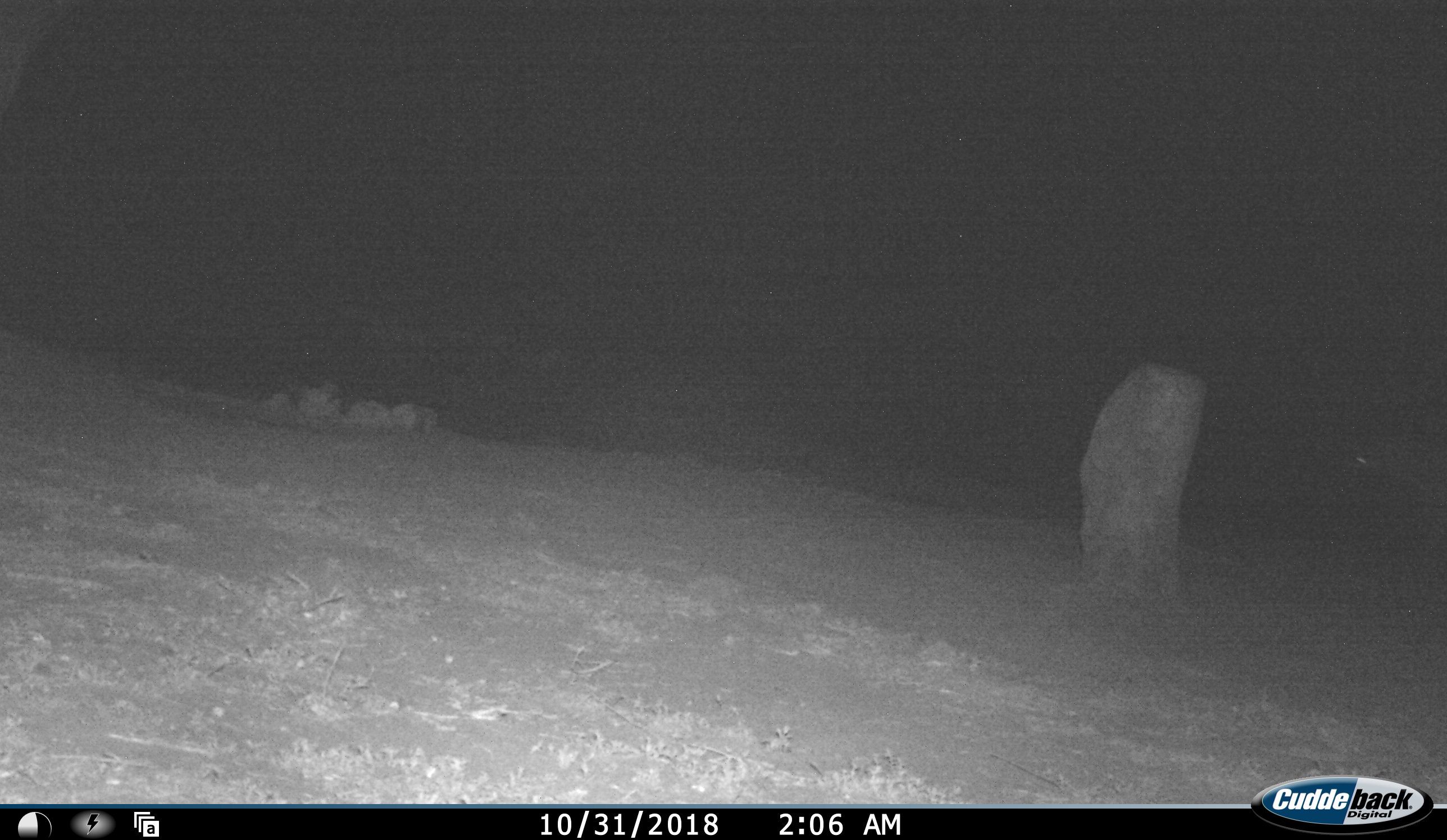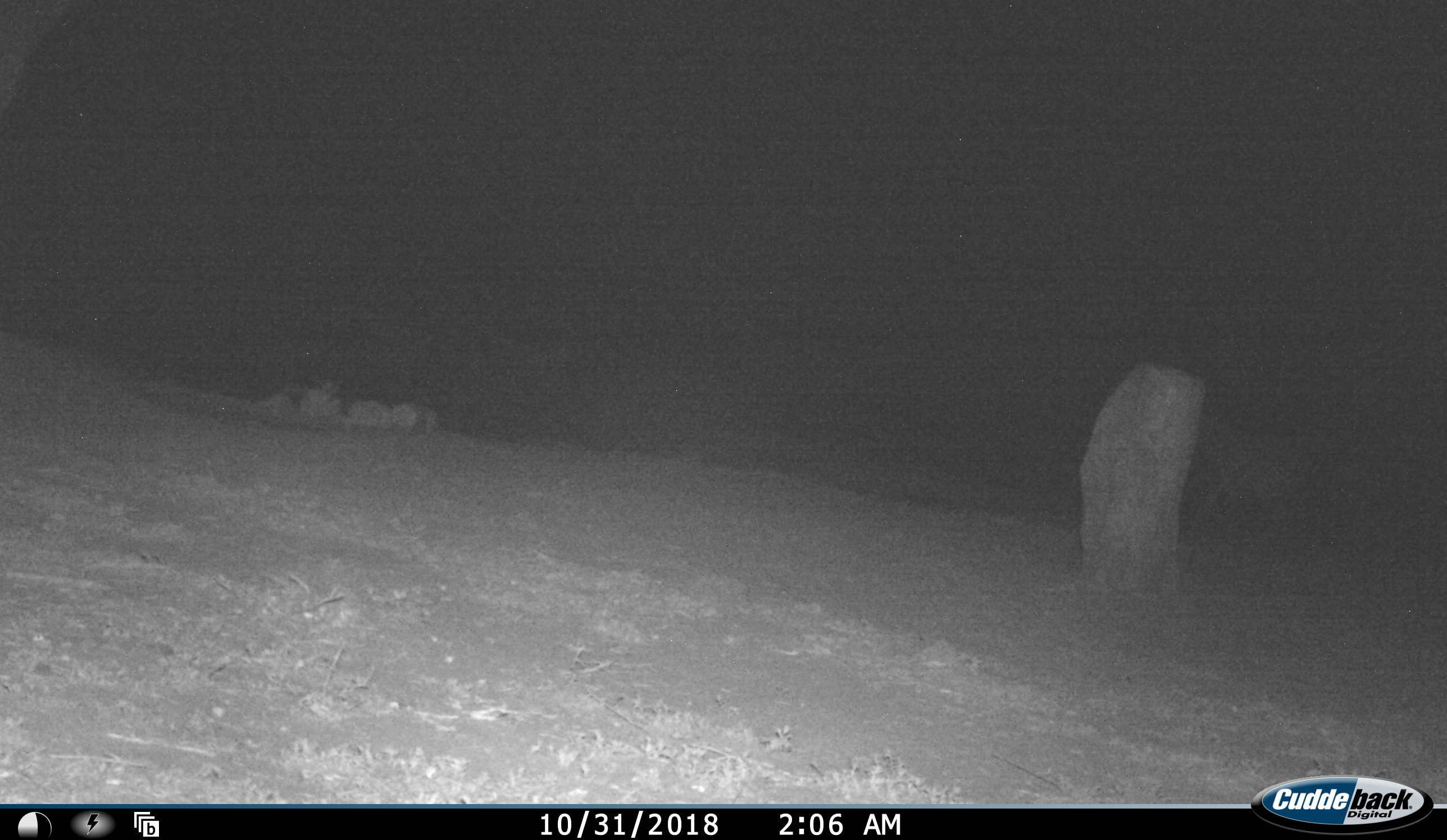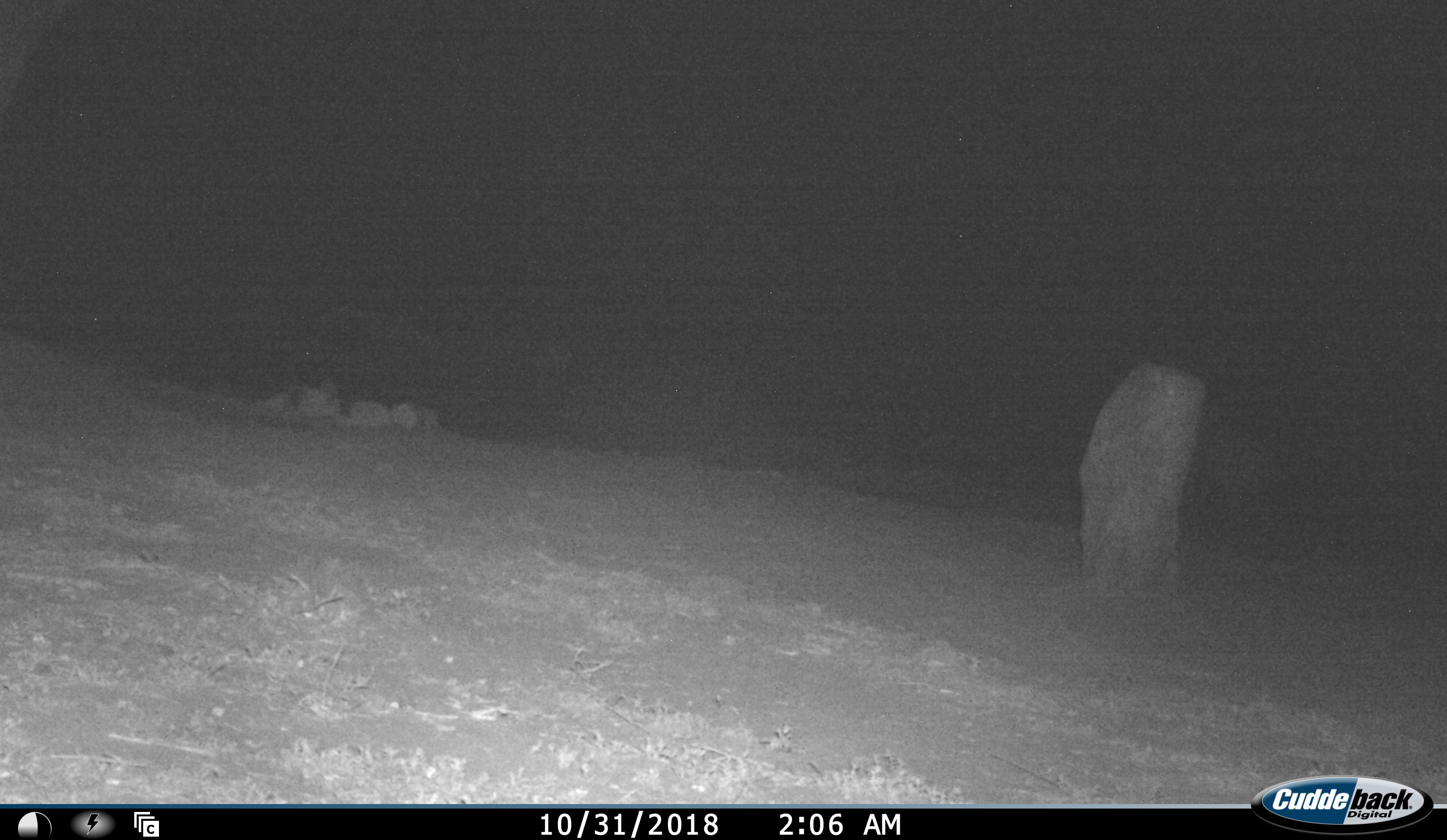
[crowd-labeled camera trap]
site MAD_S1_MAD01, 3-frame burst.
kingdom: Animalia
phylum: Chordata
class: Mammalia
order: Carnivora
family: Hyaenidae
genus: Crocuta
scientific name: Crocuta crocuta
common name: spotted hyena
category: hyenaspotted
Hyenaspotted (spotted hyena) (Crocuta crocuta), count 1. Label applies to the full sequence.